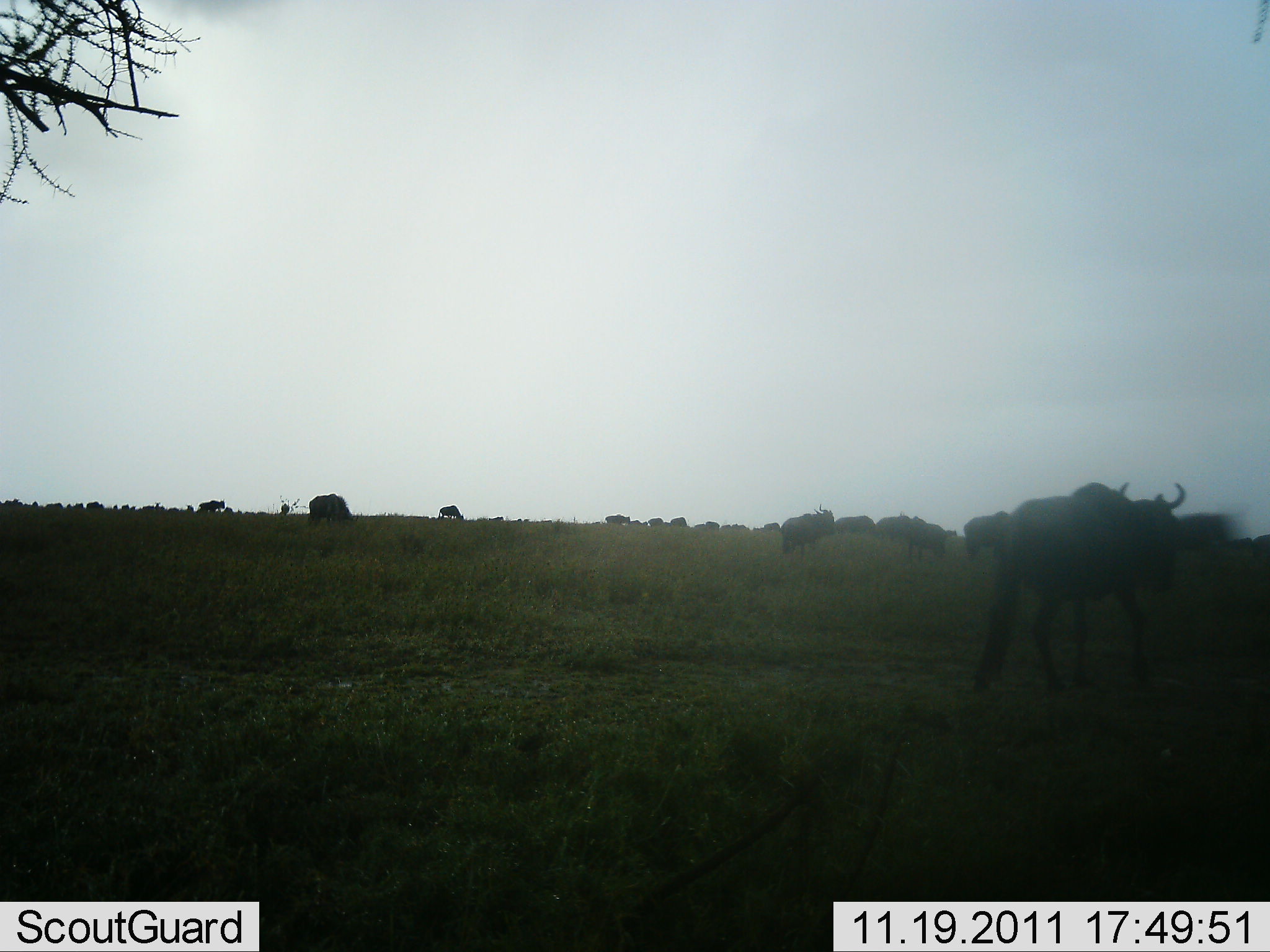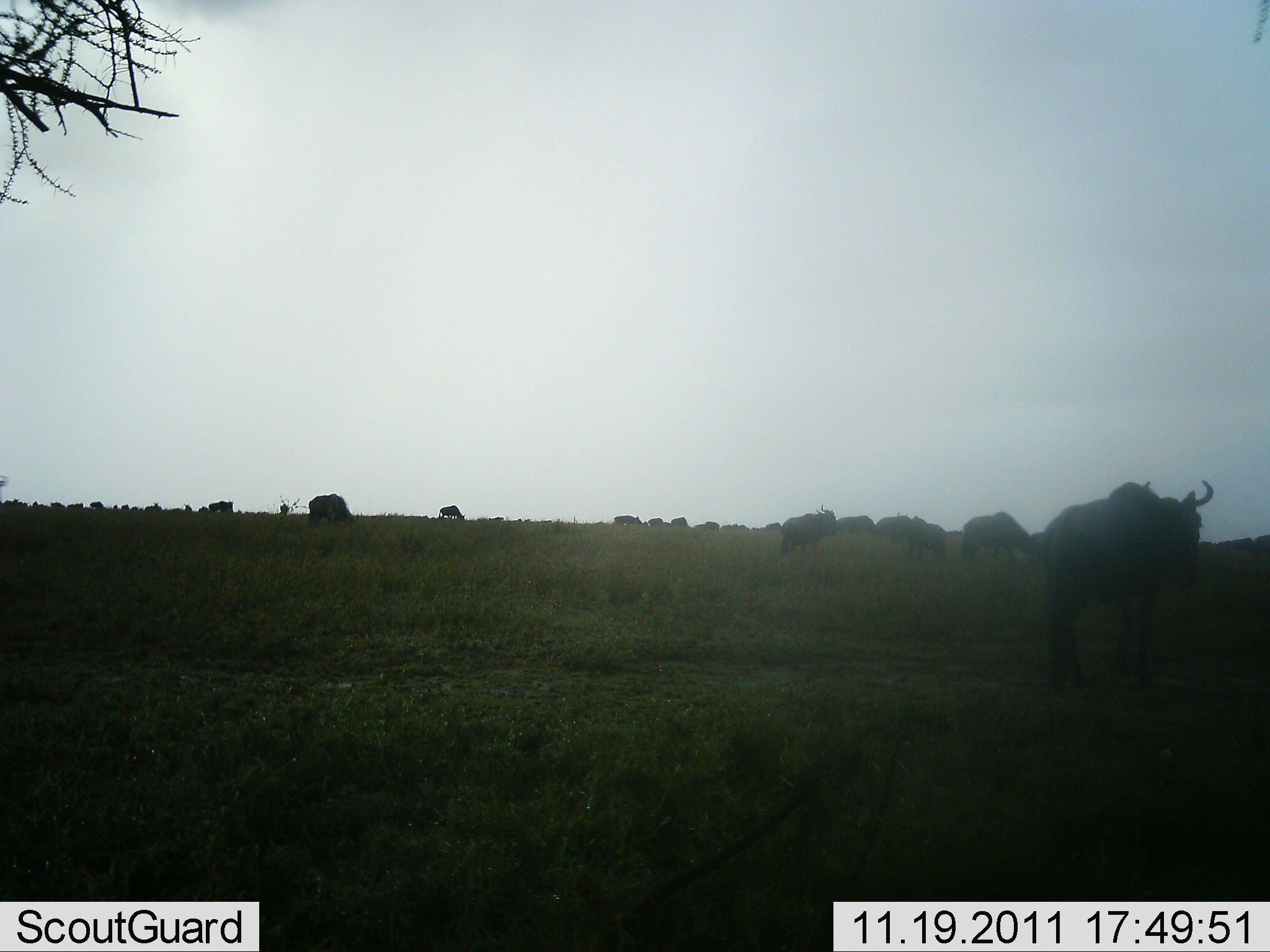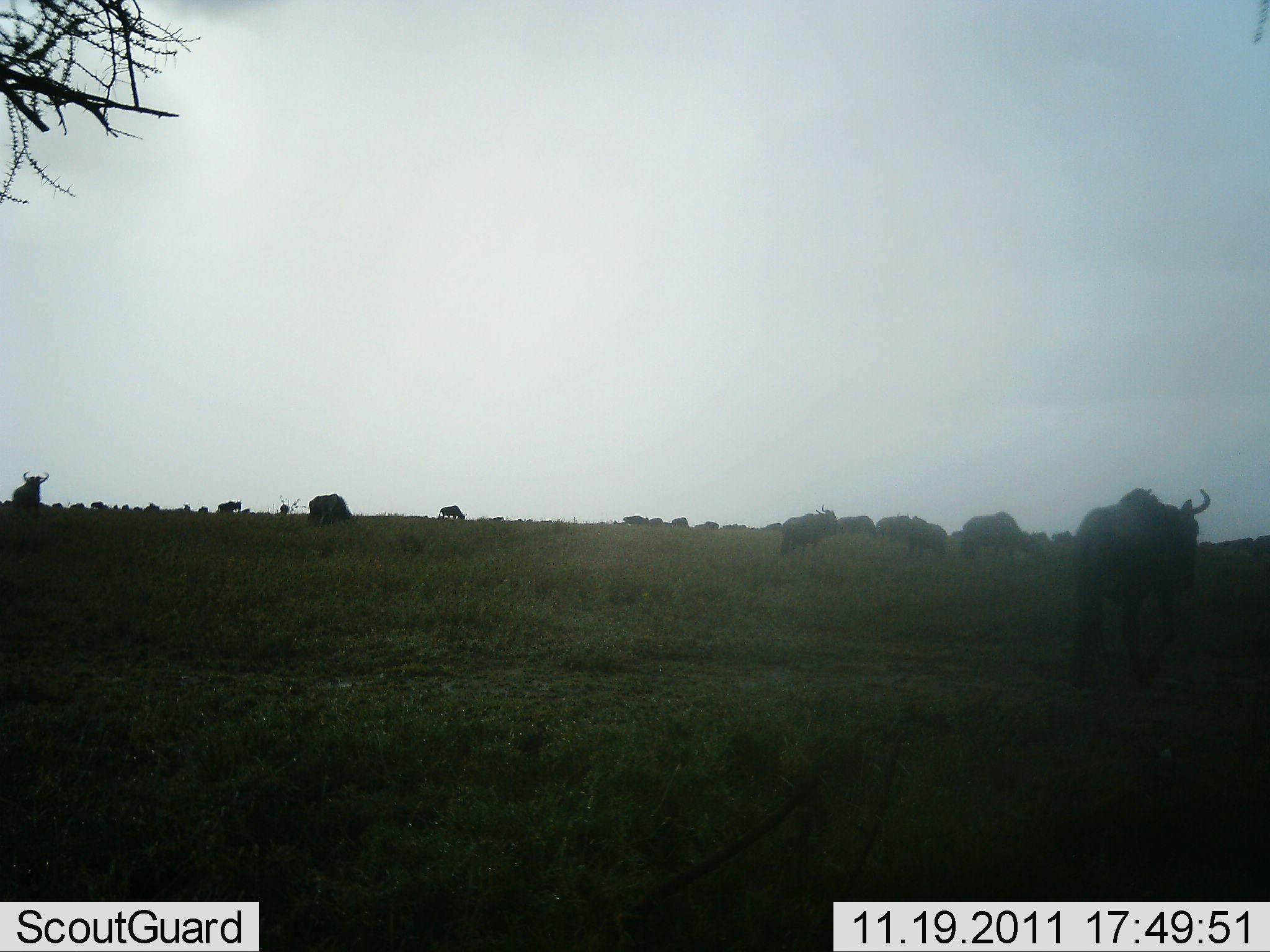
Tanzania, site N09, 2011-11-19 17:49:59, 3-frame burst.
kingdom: Animalia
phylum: Chordata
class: Mammalia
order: Artiodactyla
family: Bovidae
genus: Connochaetes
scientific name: Connochaetes taurinus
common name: blue wildebeest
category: wildebeest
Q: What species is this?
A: Wildebeest (blue wildebeest) (Connochaetes taurinus).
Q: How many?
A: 11-50.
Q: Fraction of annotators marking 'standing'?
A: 58%.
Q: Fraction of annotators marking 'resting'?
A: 8%.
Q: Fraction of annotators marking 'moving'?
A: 83%.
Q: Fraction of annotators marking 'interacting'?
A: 0%.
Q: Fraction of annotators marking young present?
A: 0%.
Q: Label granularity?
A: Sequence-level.